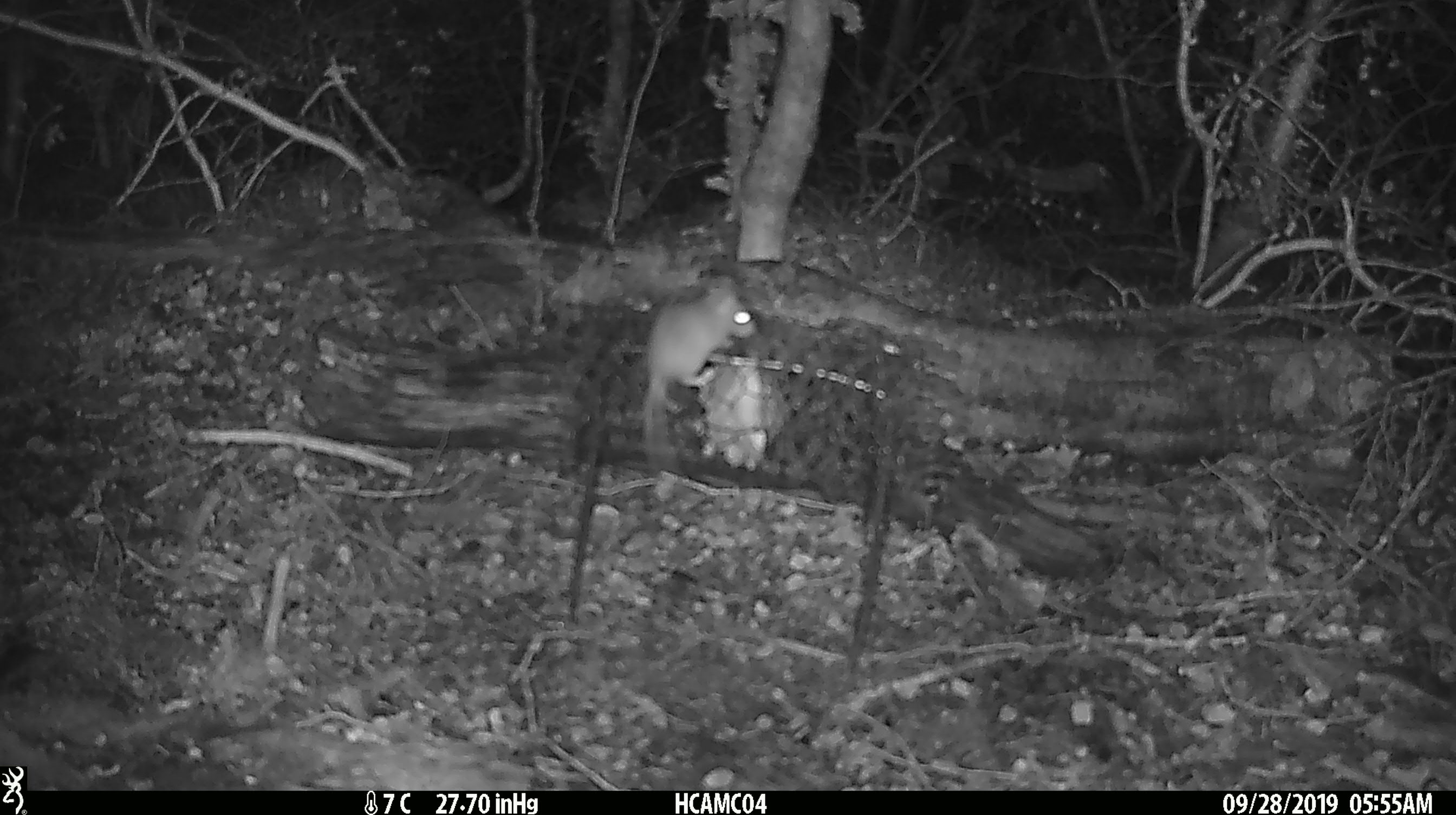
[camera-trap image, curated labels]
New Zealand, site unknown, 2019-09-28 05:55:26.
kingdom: Animalia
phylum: Chordata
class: Mammalia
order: Rodentia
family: Muridae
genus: Mus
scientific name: Mus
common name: mouse